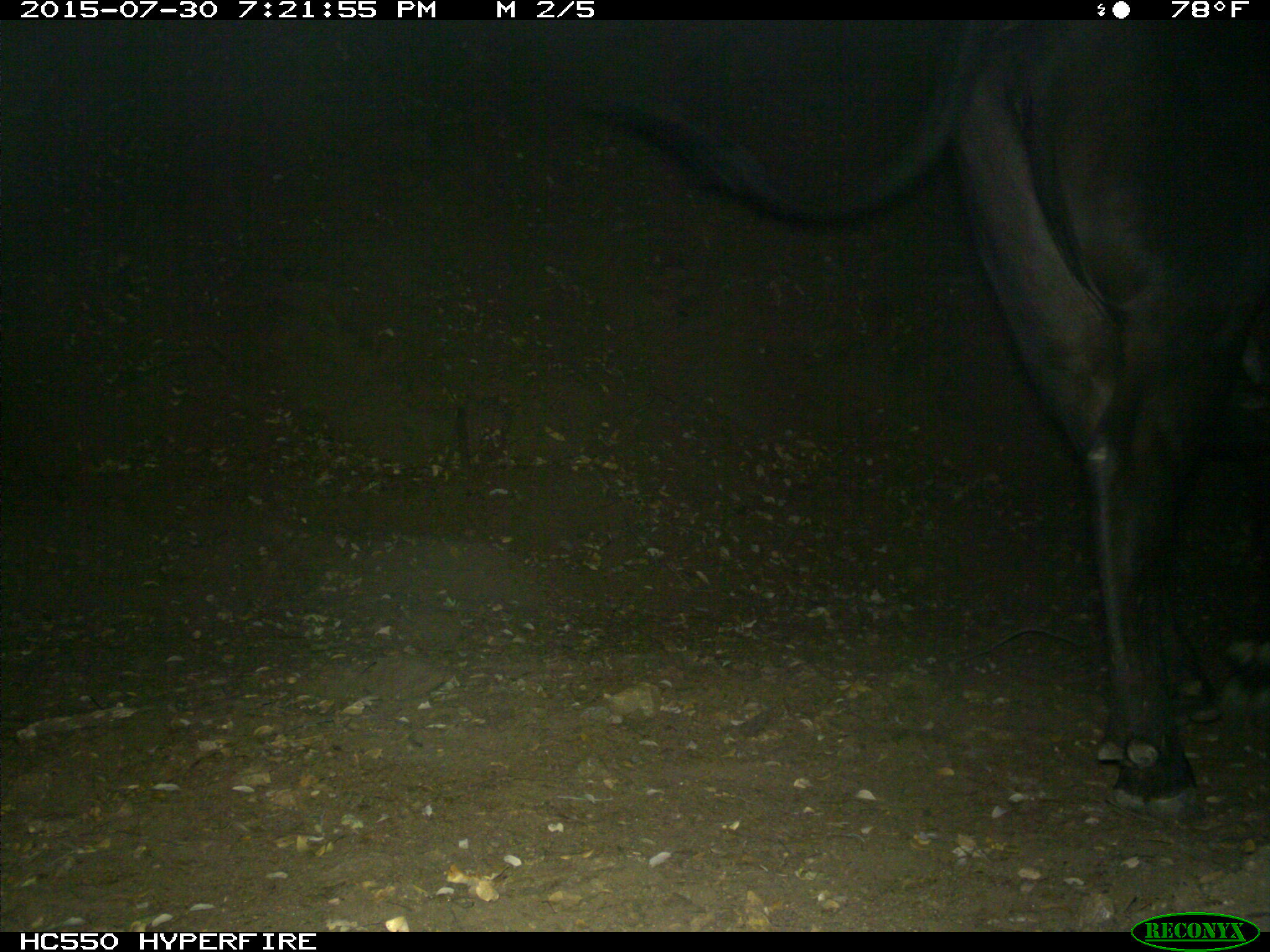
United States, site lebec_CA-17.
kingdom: Animalia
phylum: Chordata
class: Mammalia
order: Artiodactyla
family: Bovidae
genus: Bos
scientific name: Bos taurus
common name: domestic cow